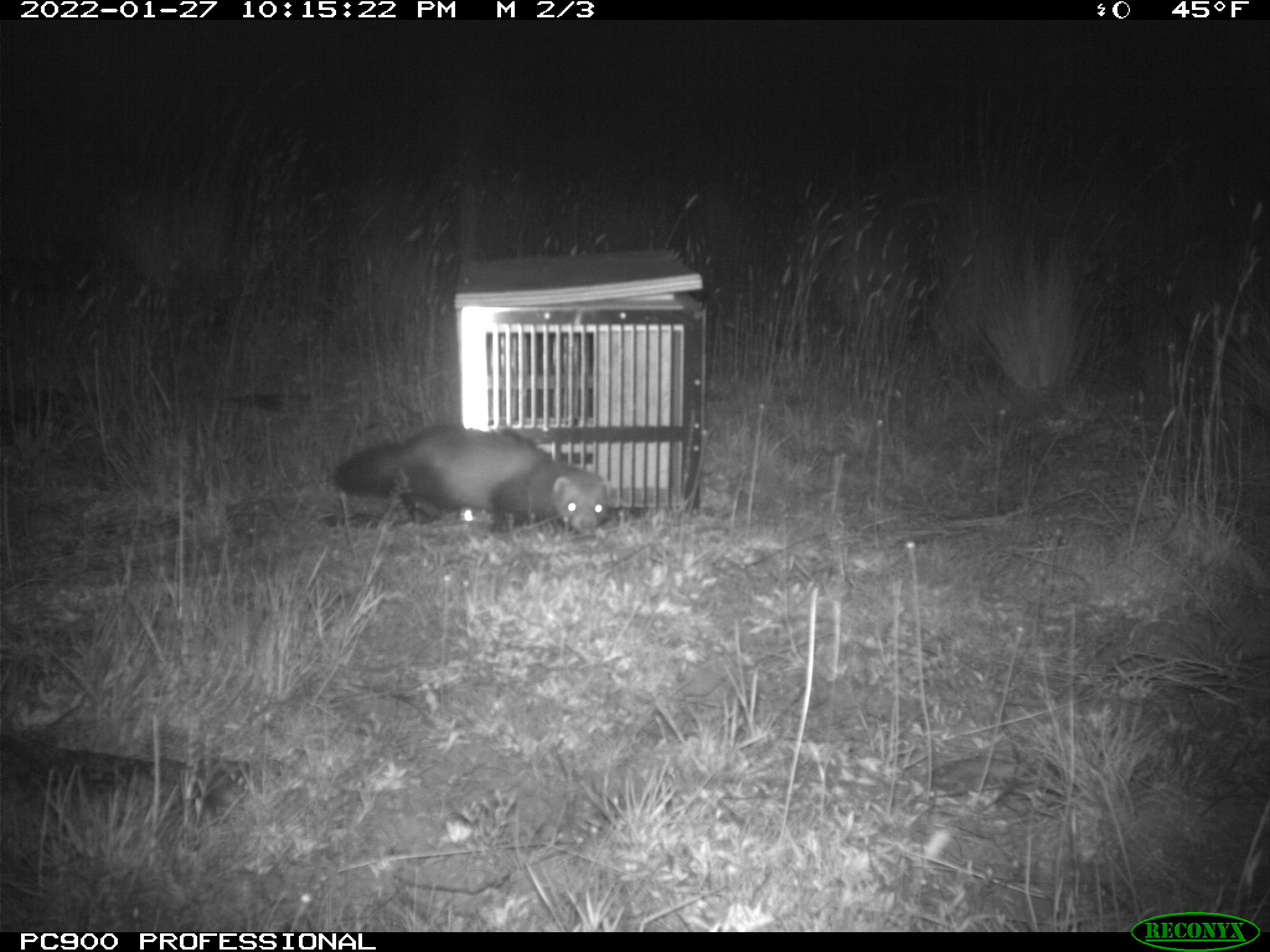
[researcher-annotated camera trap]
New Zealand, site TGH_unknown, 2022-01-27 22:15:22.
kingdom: Animalia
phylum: Chordata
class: Mammalia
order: Carnivora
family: Mustelidae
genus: Mustela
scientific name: Mustela furo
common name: ferret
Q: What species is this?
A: Ferret (Mustela furo).